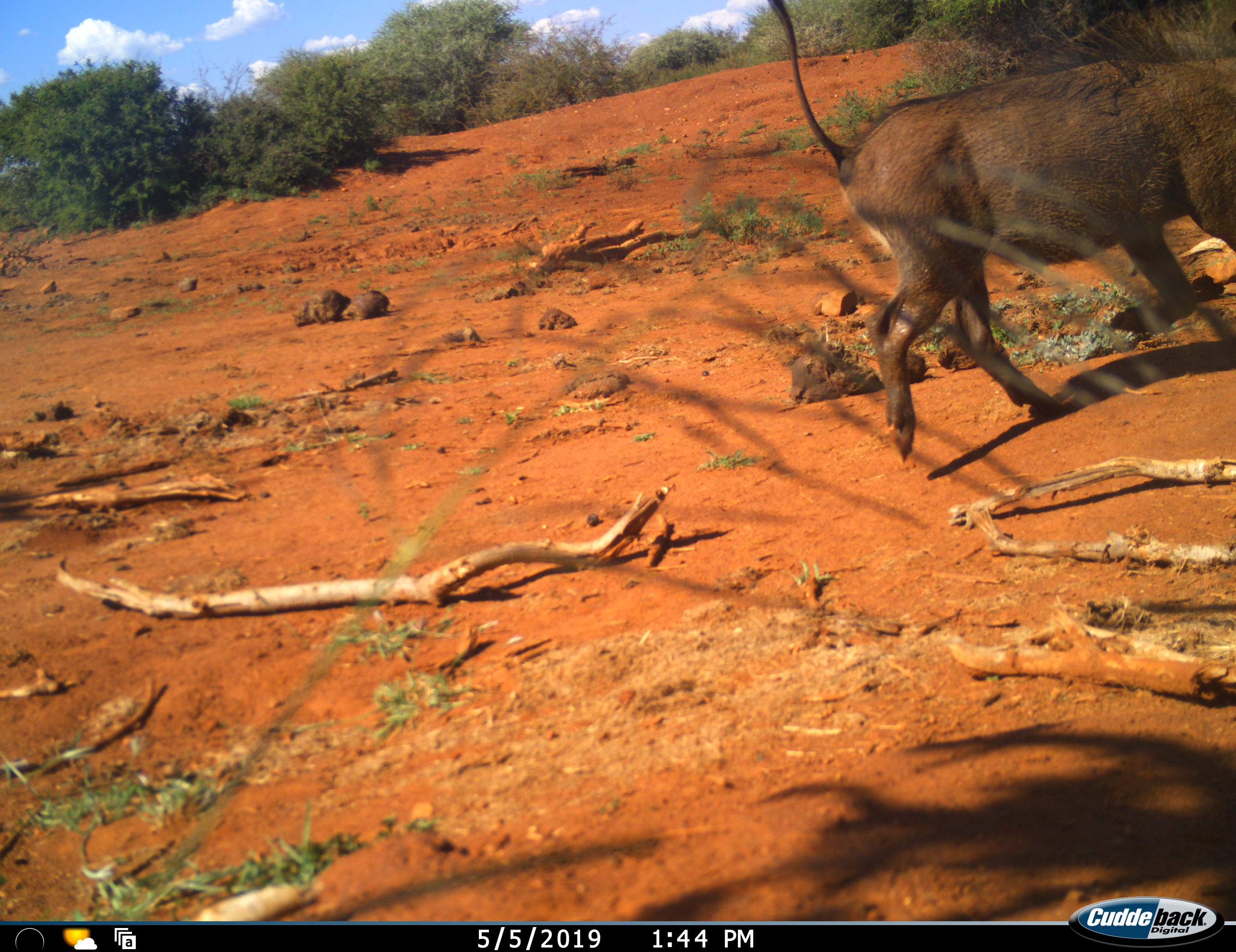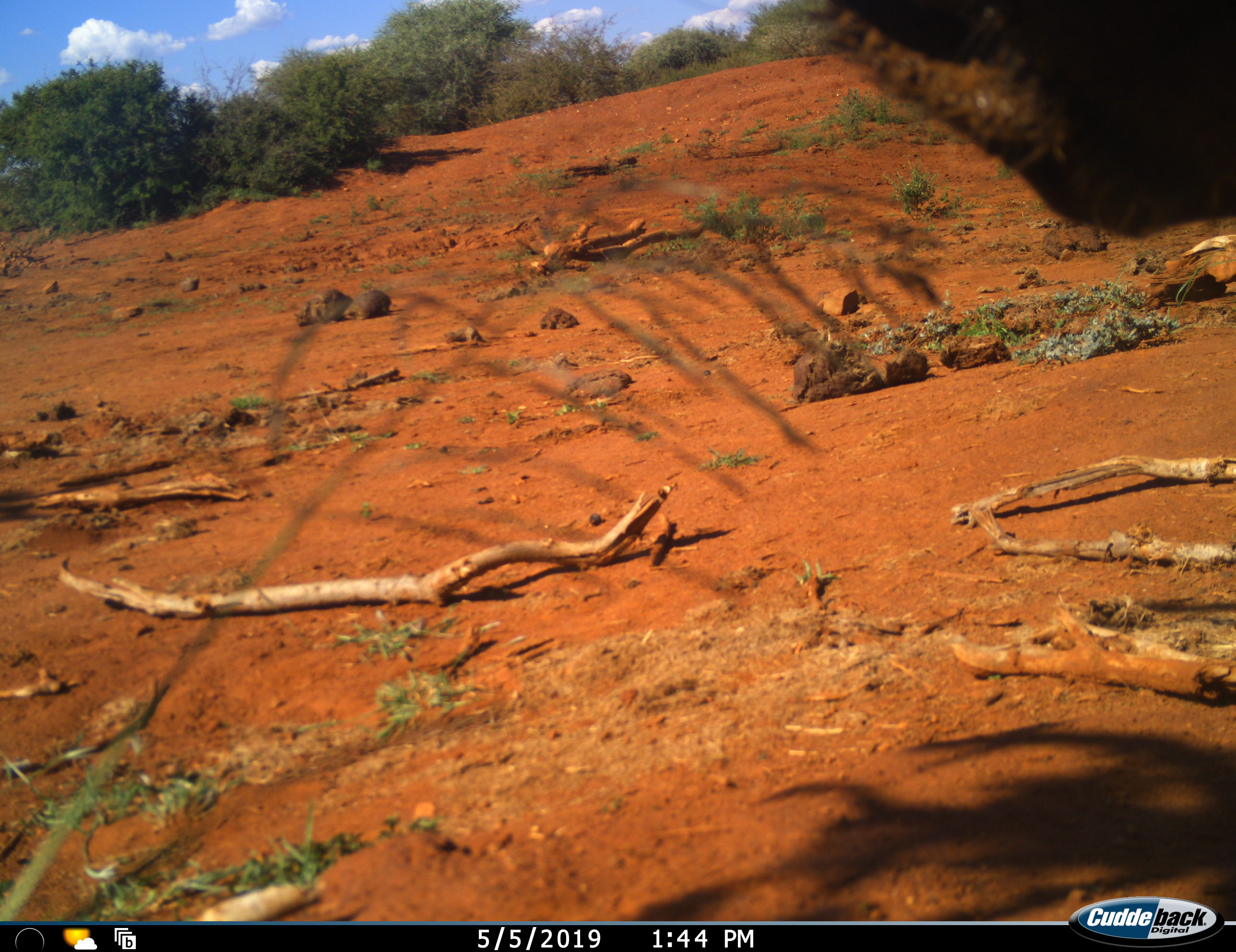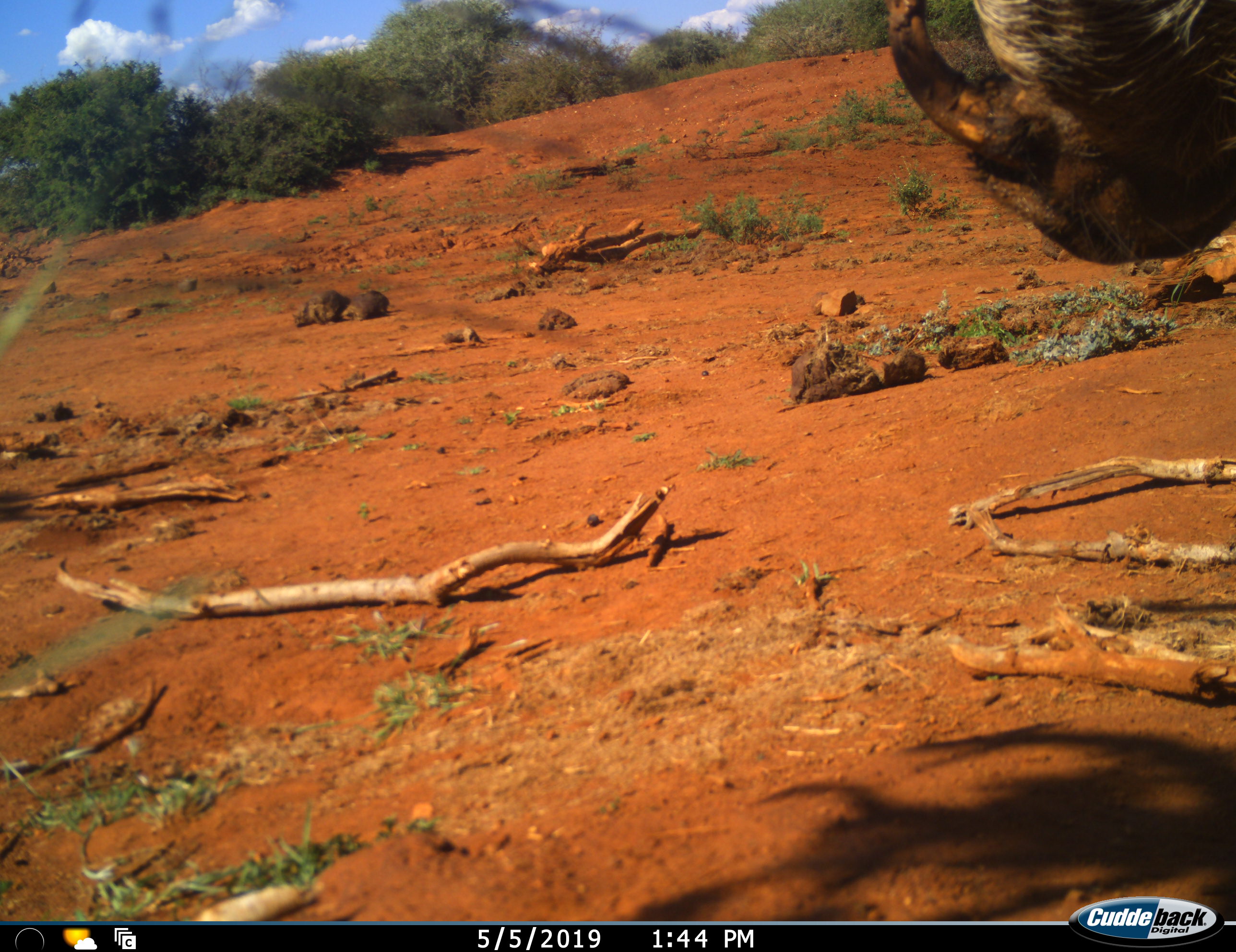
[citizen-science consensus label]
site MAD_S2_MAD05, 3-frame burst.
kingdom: Animalia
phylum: Chordata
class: Mammalia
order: Artiodactyla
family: Suidae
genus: Phacochoerus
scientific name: Phacochoerus africanus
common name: warthog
Warthog (Phacochoerus africanus), count 1. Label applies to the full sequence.